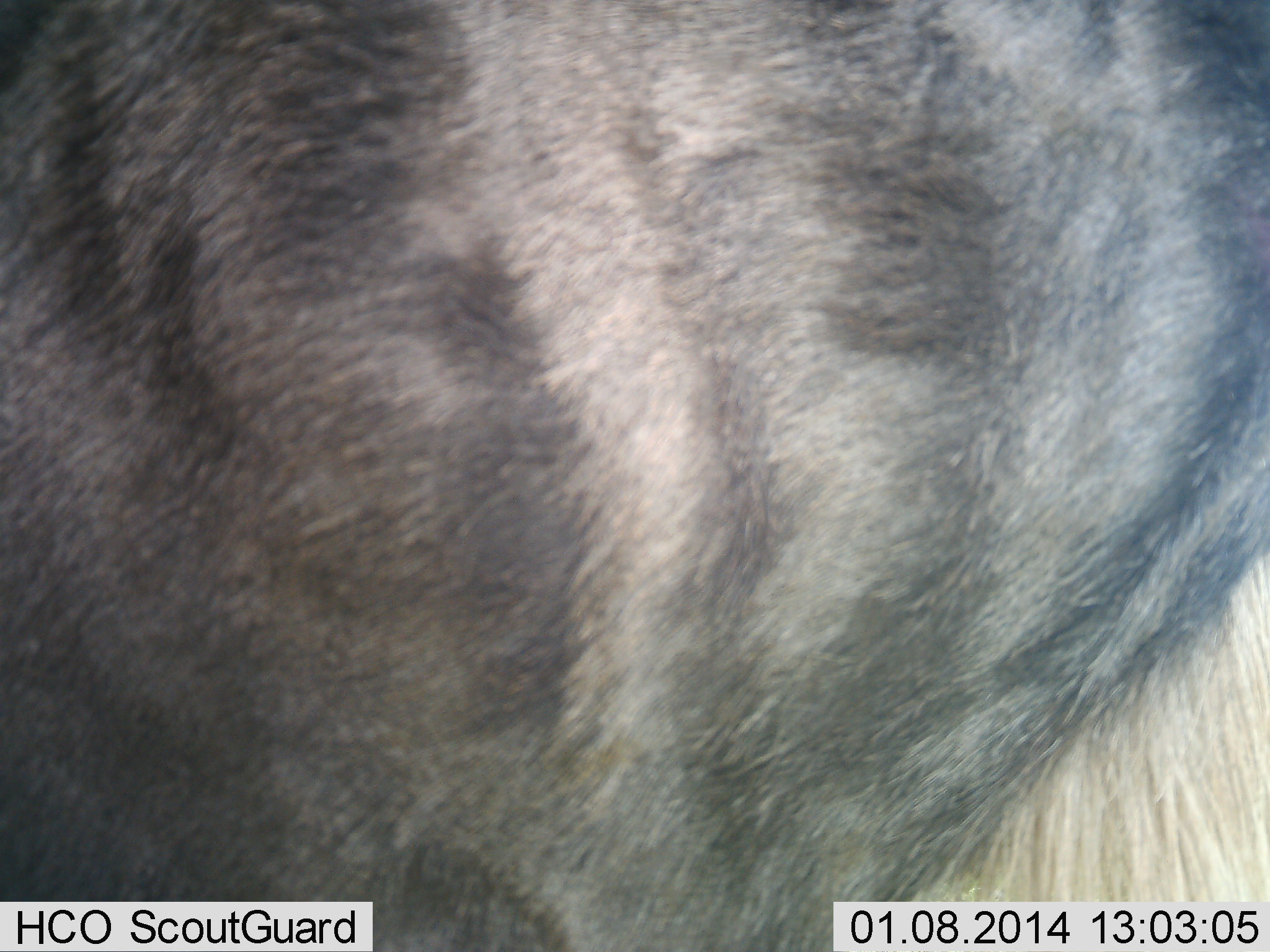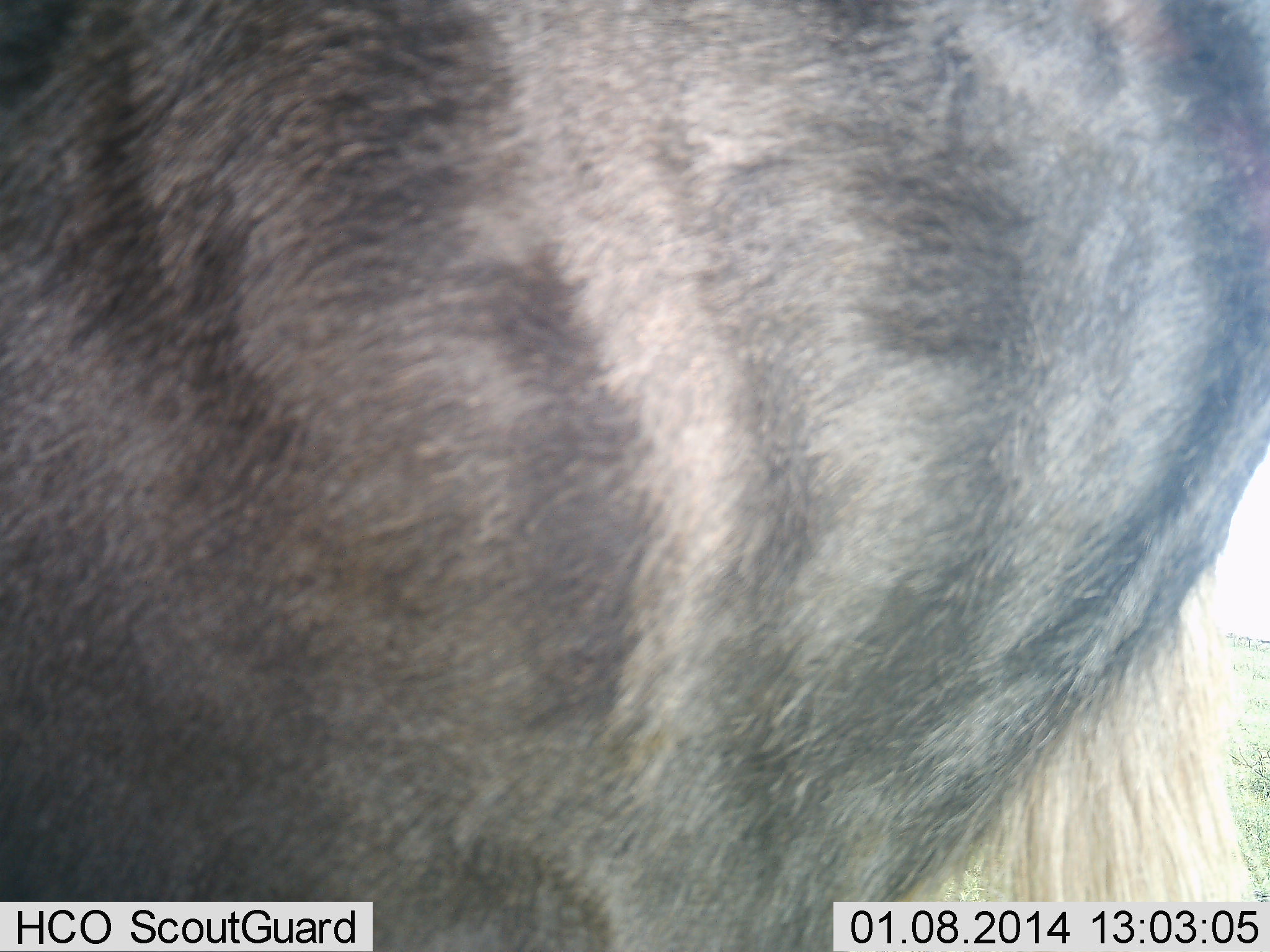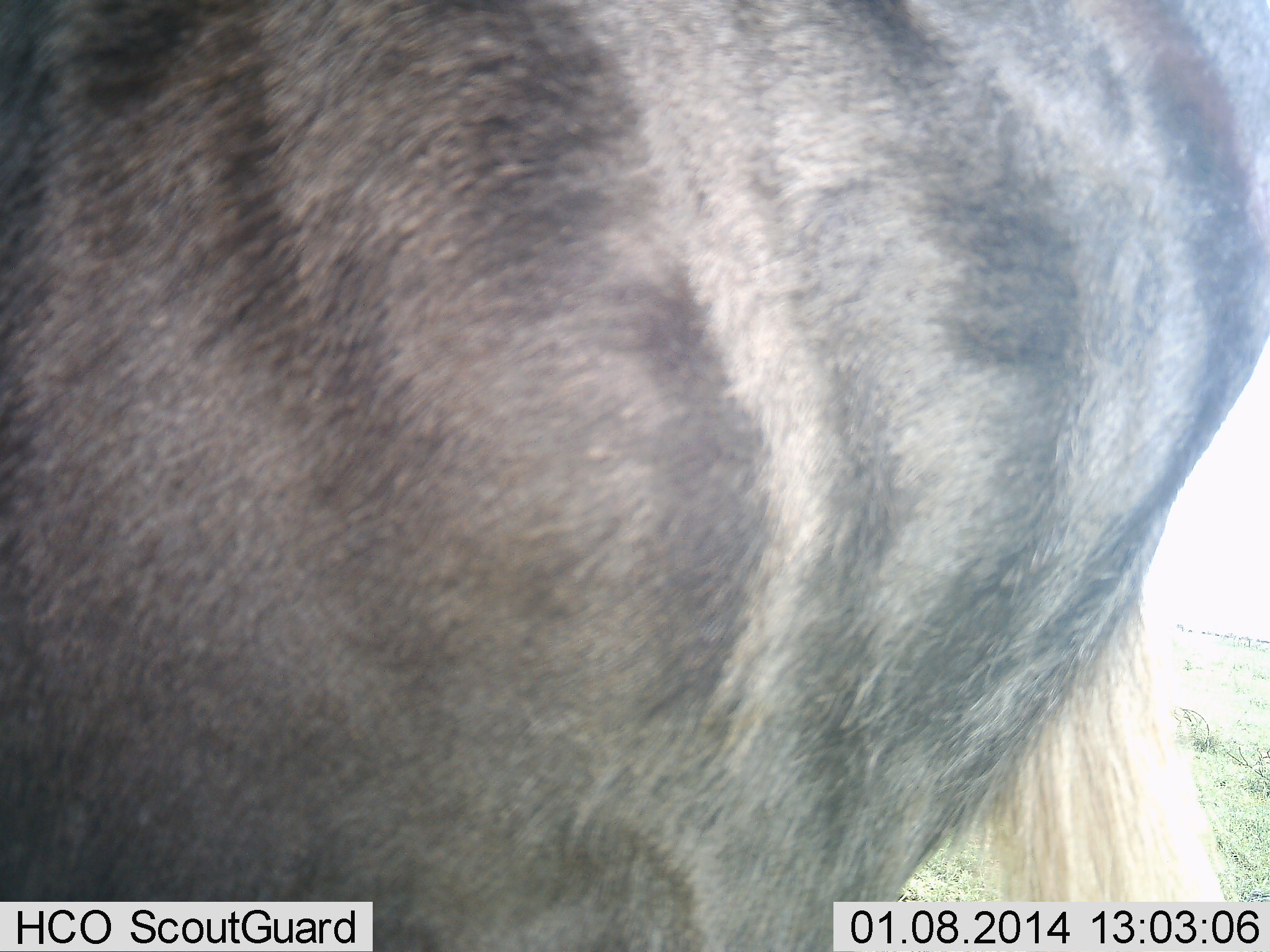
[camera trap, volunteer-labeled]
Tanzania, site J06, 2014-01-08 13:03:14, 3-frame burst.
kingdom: Animalia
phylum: Chordata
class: Mammalia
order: Artiodactyla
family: Bovidae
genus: Connochaetes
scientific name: Connochaetes taurinus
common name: blue wildebeest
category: wildebeest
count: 1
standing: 91%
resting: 0%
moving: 9%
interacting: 0%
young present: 0%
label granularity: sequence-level